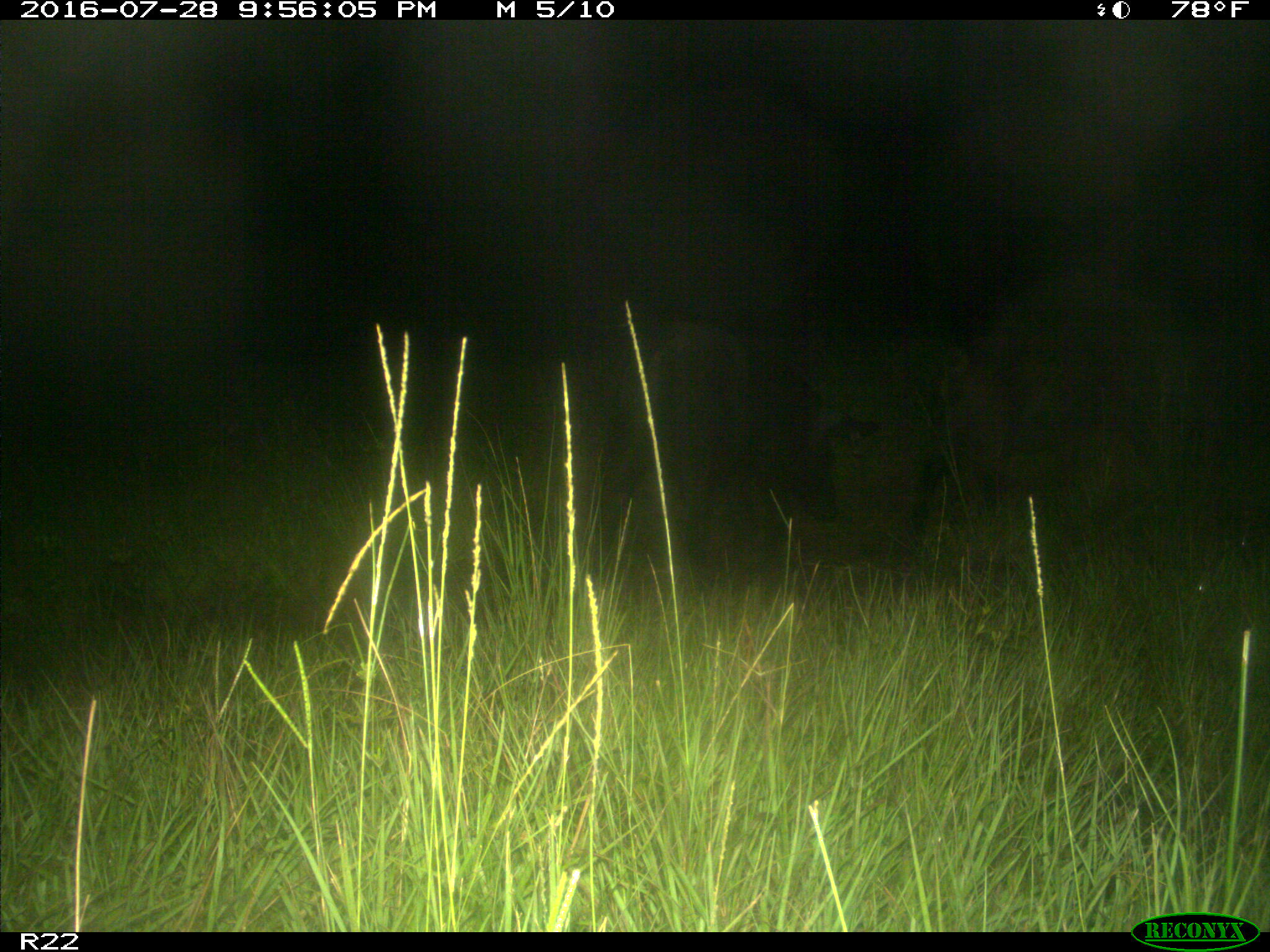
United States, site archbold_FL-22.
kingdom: Animalia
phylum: Chordata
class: Mammalia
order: Artiodactyla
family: Suidae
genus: Sus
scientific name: Sus scrofa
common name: wild boar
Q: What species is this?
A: Sus scrofa (wild boar).